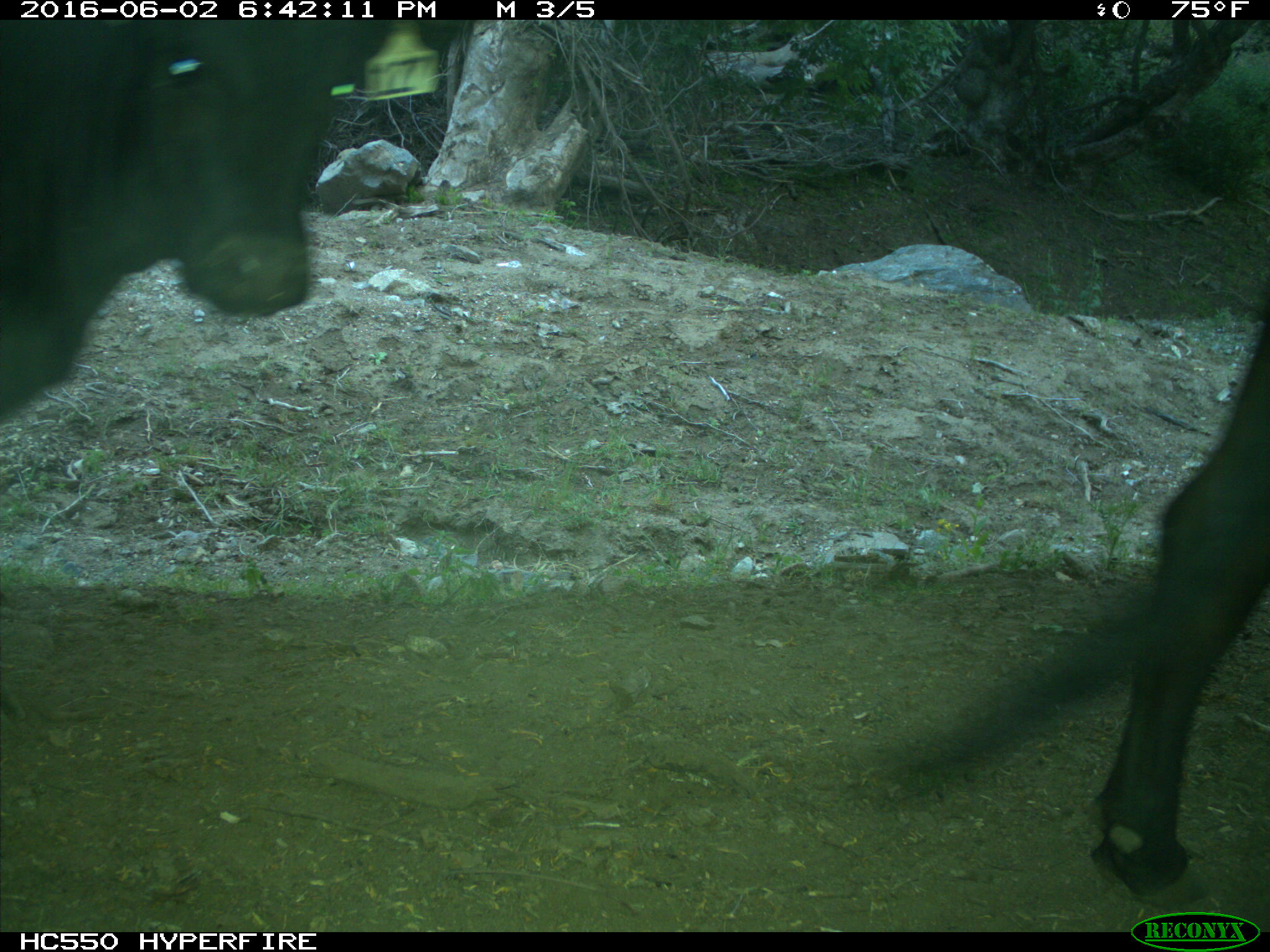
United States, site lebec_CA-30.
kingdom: Animalia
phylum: Chordata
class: Mammalia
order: Artiodactyla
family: Bovidae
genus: Bos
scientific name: Bos taurus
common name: domestic cow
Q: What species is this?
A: Bos taurus (domestic cow).